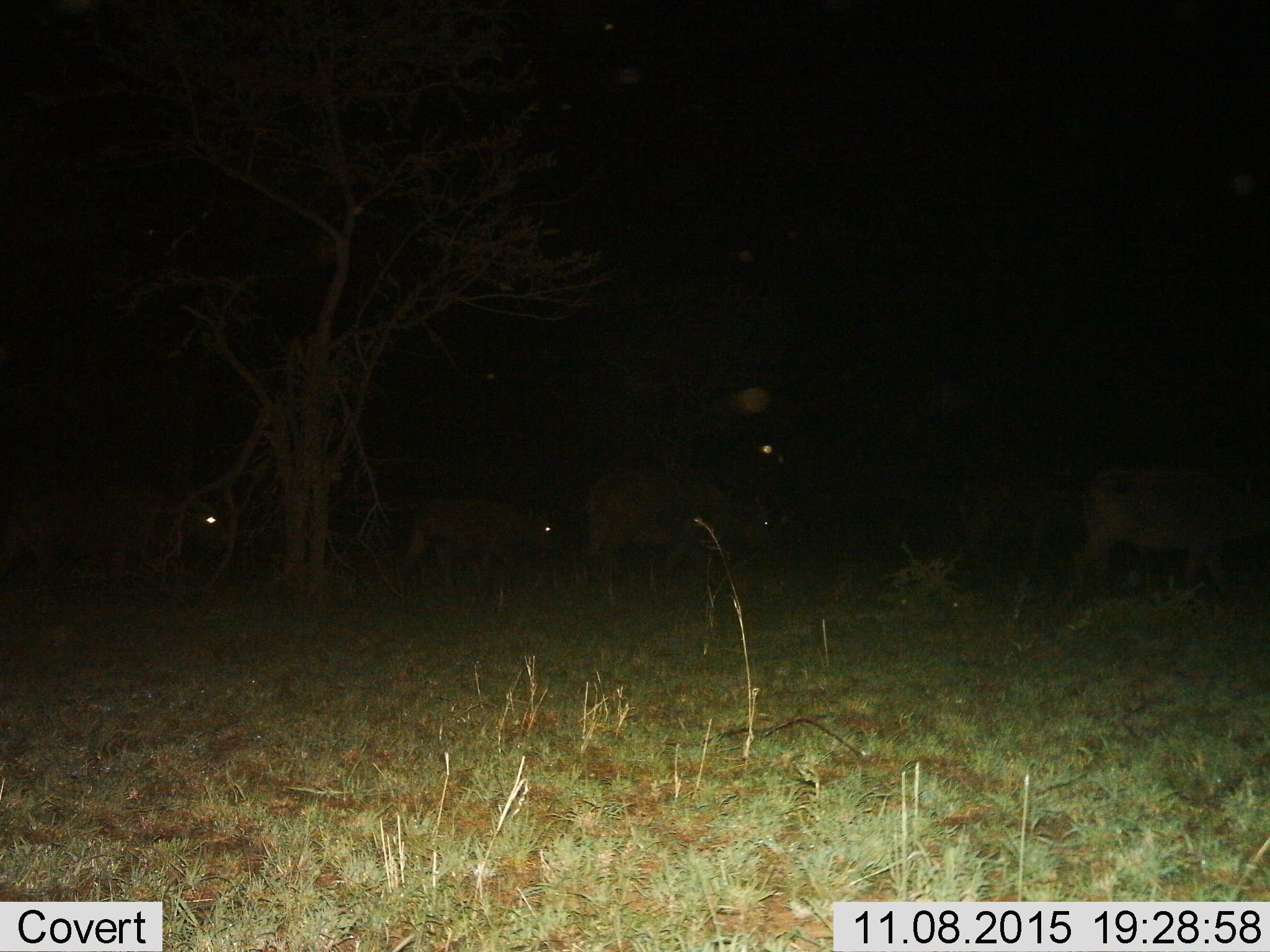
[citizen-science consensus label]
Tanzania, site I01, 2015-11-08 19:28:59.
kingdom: Animalia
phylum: Chordata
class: Mammalia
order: Artiodactyla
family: Bovidae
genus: Syncerus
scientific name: Syncerus caffer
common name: cape buffalo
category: buffalo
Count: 5.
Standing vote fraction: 17%.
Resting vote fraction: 0%.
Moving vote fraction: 100%.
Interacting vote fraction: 0%.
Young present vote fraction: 50%.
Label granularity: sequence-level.